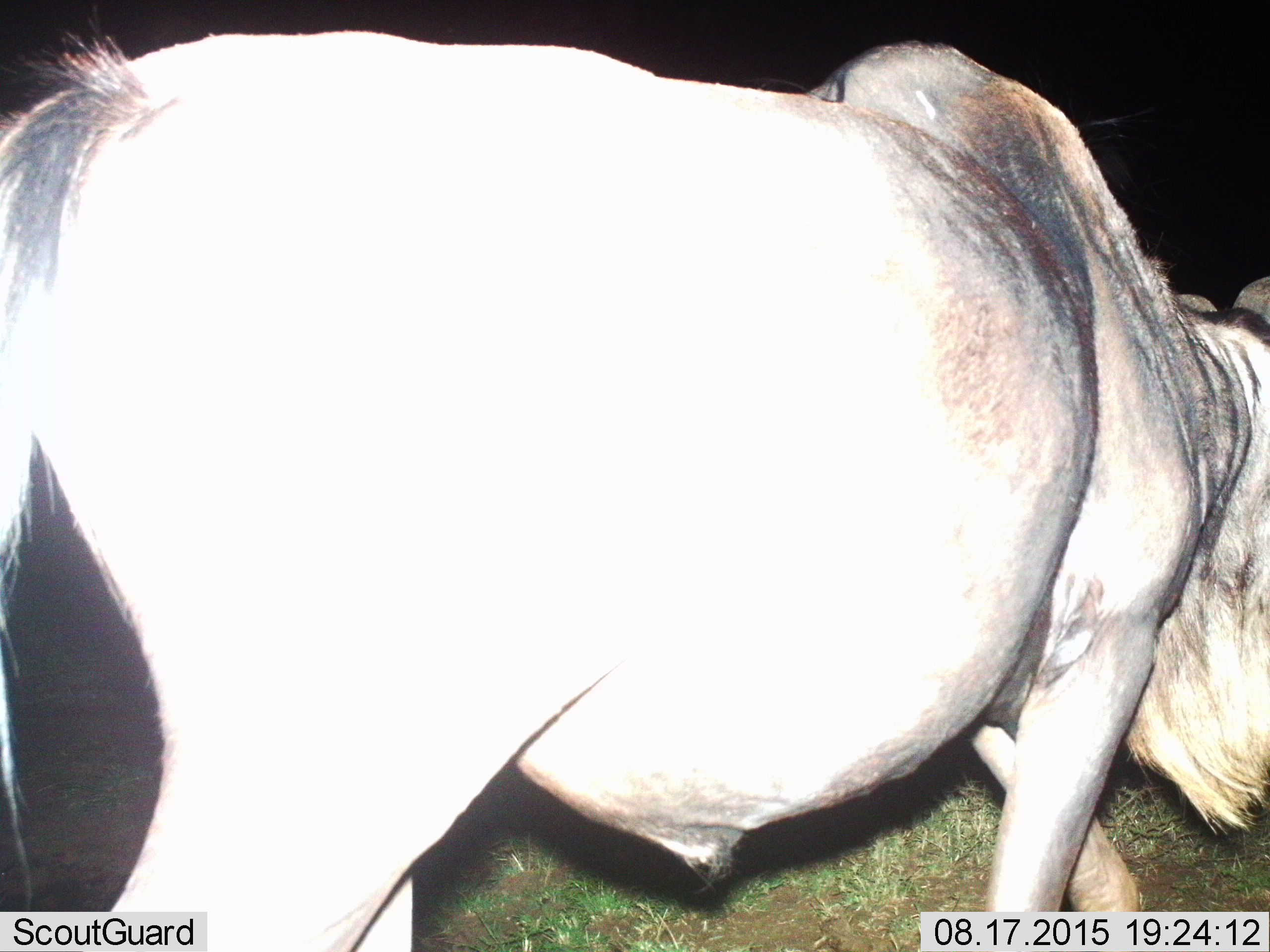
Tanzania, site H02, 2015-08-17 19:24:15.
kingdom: Animalia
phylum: Chordata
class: Mammalia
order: Artiodactyla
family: Bovidae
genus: Connochaetes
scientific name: Connochaetes taurinus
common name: blue wildebeest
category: wildebeest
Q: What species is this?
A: Wildebeest (blue wildebeest) (Connochaetes taurinus).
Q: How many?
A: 1.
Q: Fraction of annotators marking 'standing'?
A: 11%.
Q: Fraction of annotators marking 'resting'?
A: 0%.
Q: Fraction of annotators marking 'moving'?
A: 89%.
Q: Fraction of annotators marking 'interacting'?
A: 0%.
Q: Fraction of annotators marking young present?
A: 0%.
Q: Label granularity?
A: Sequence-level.